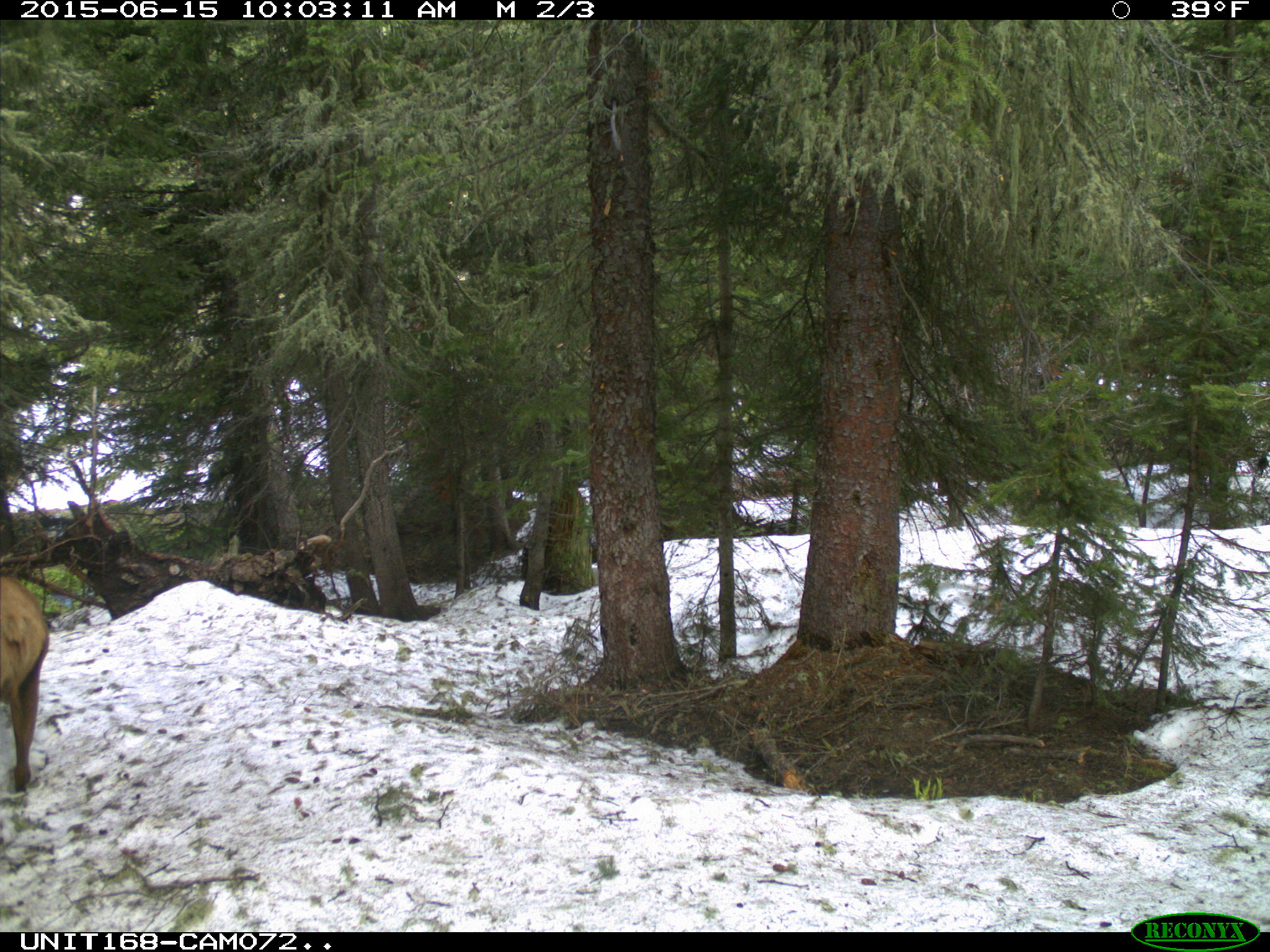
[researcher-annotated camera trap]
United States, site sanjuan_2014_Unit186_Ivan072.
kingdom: Animalia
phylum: Chordata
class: Mammalia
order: Artiodactyla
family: Cervidae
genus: Cervus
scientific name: Cervus elaphus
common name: red deer